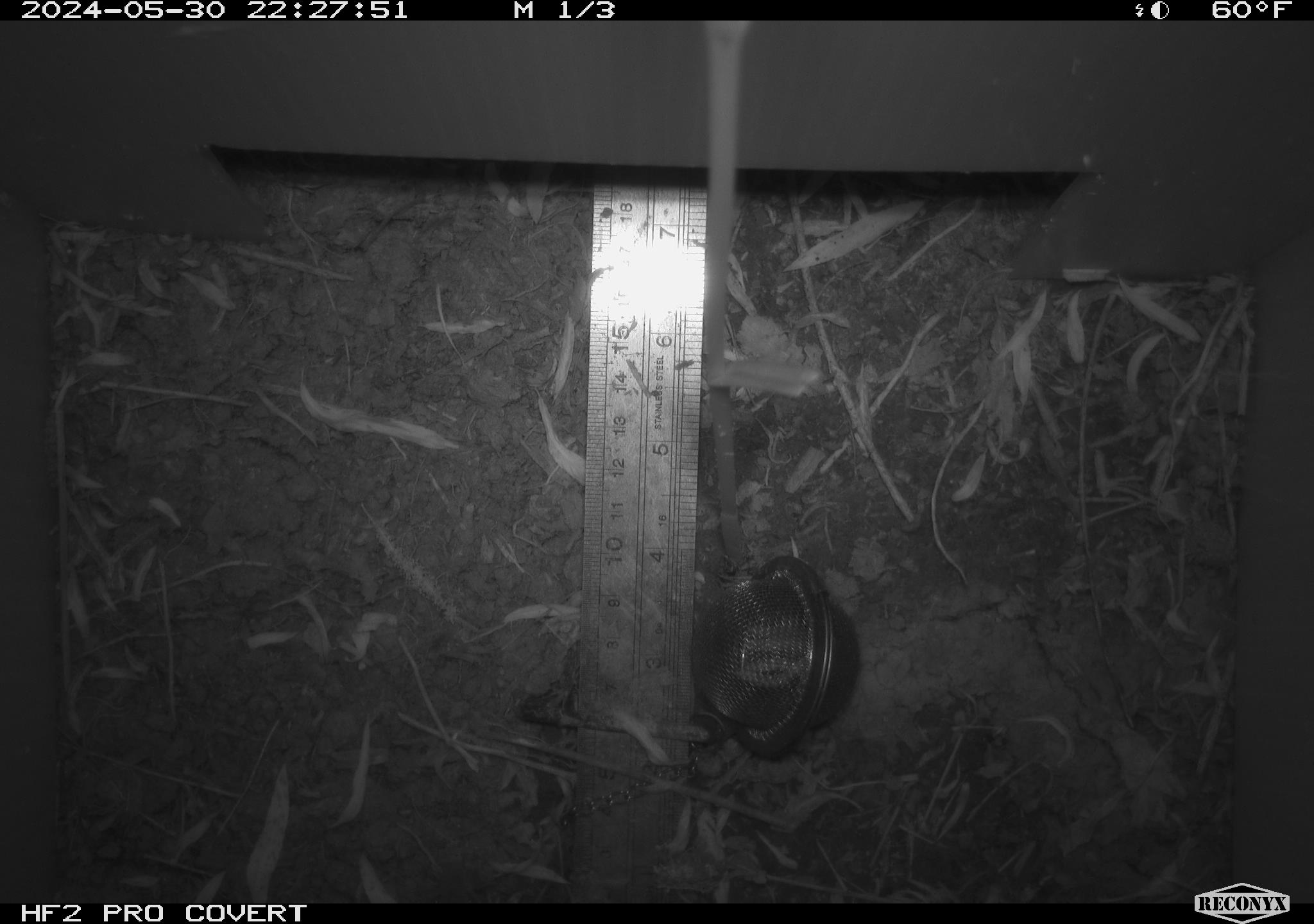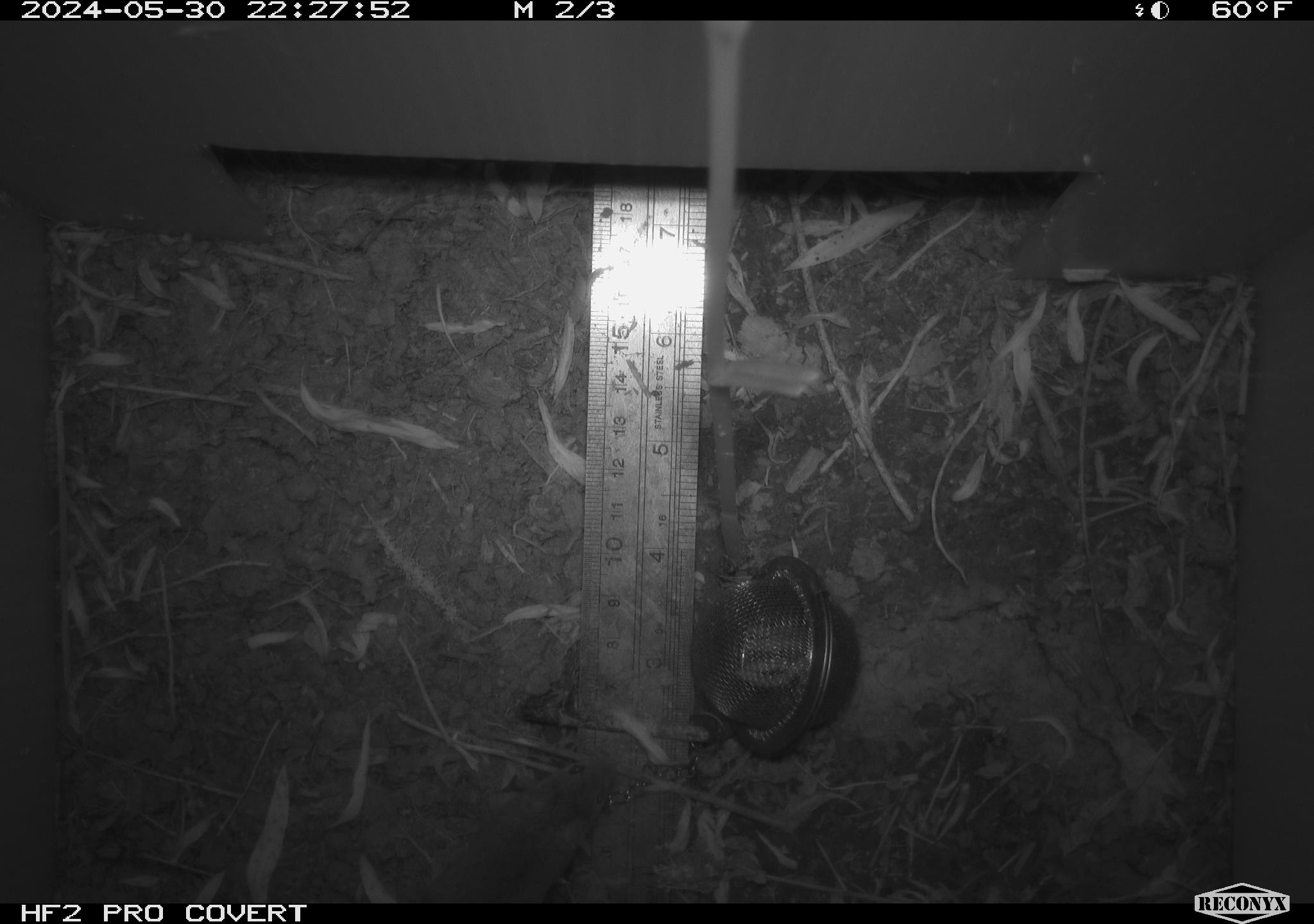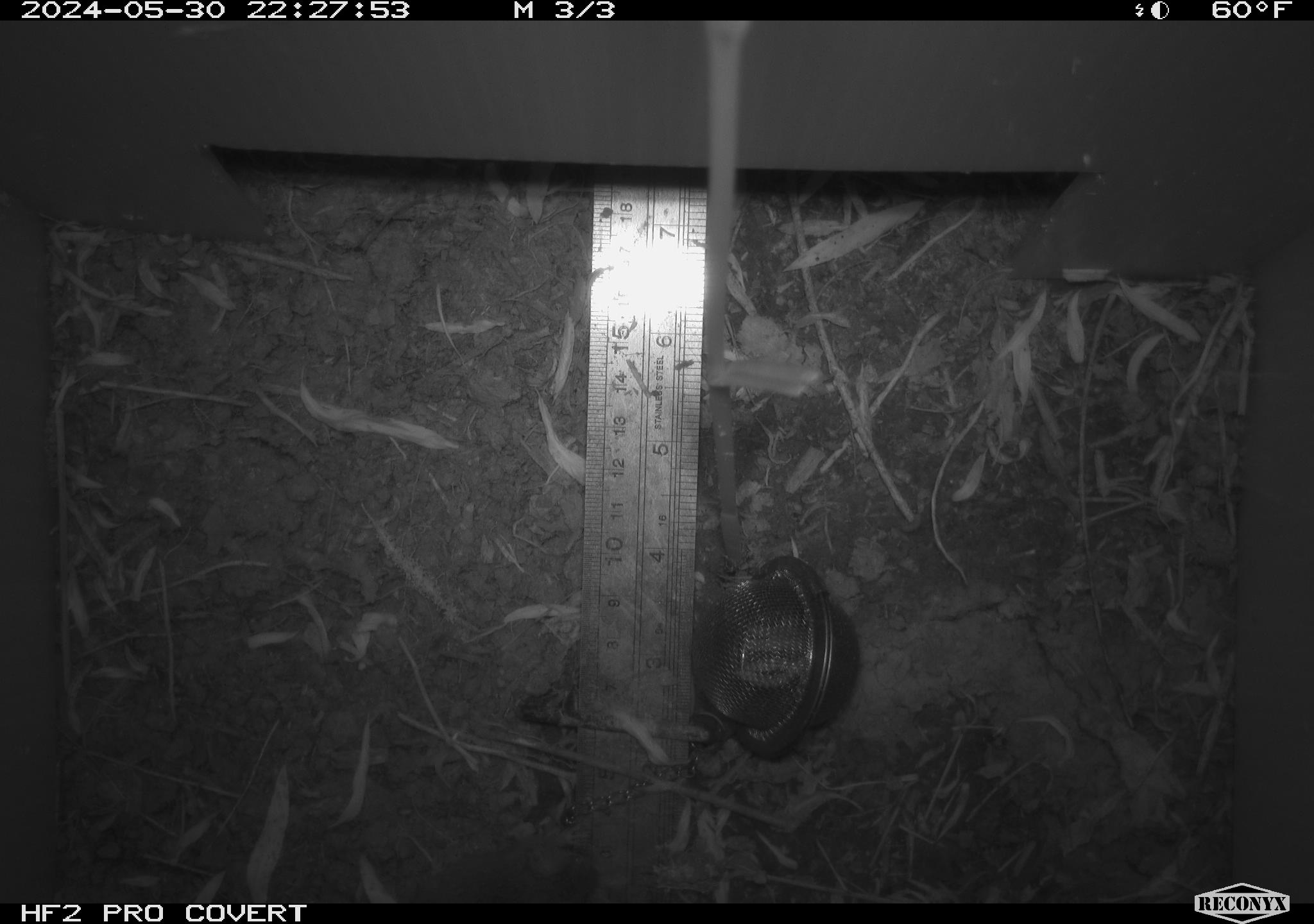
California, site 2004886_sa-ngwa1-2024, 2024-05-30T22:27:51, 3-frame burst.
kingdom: Animalia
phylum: Chordata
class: Mammalia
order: Rodentia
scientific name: Rodentia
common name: mouse species